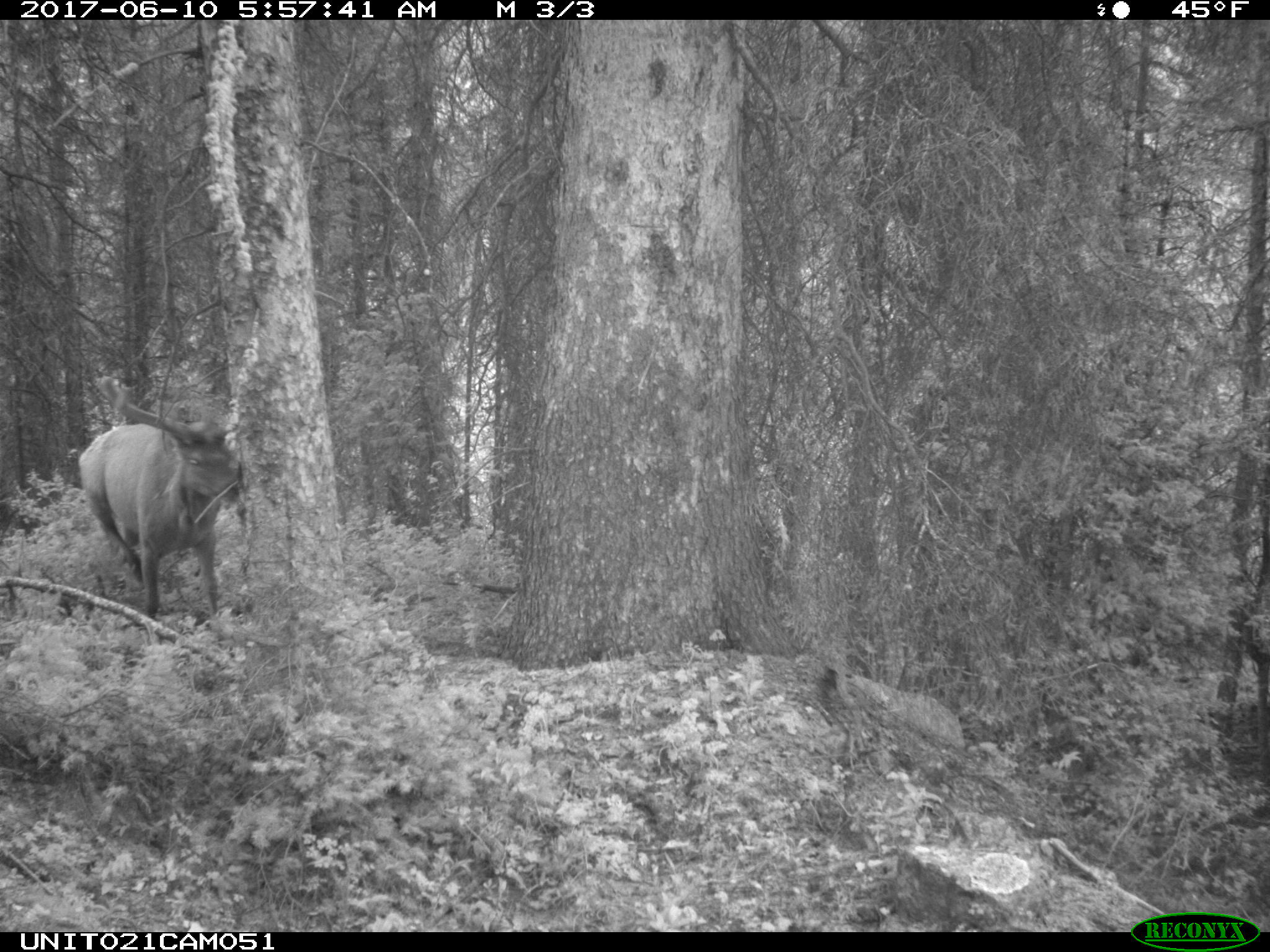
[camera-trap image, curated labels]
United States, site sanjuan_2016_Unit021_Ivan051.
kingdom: Animalia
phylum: Chordata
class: Mammalia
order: Artiodactyla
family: Cervidae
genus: Cervus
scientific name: Cervus elaphus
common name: red deer